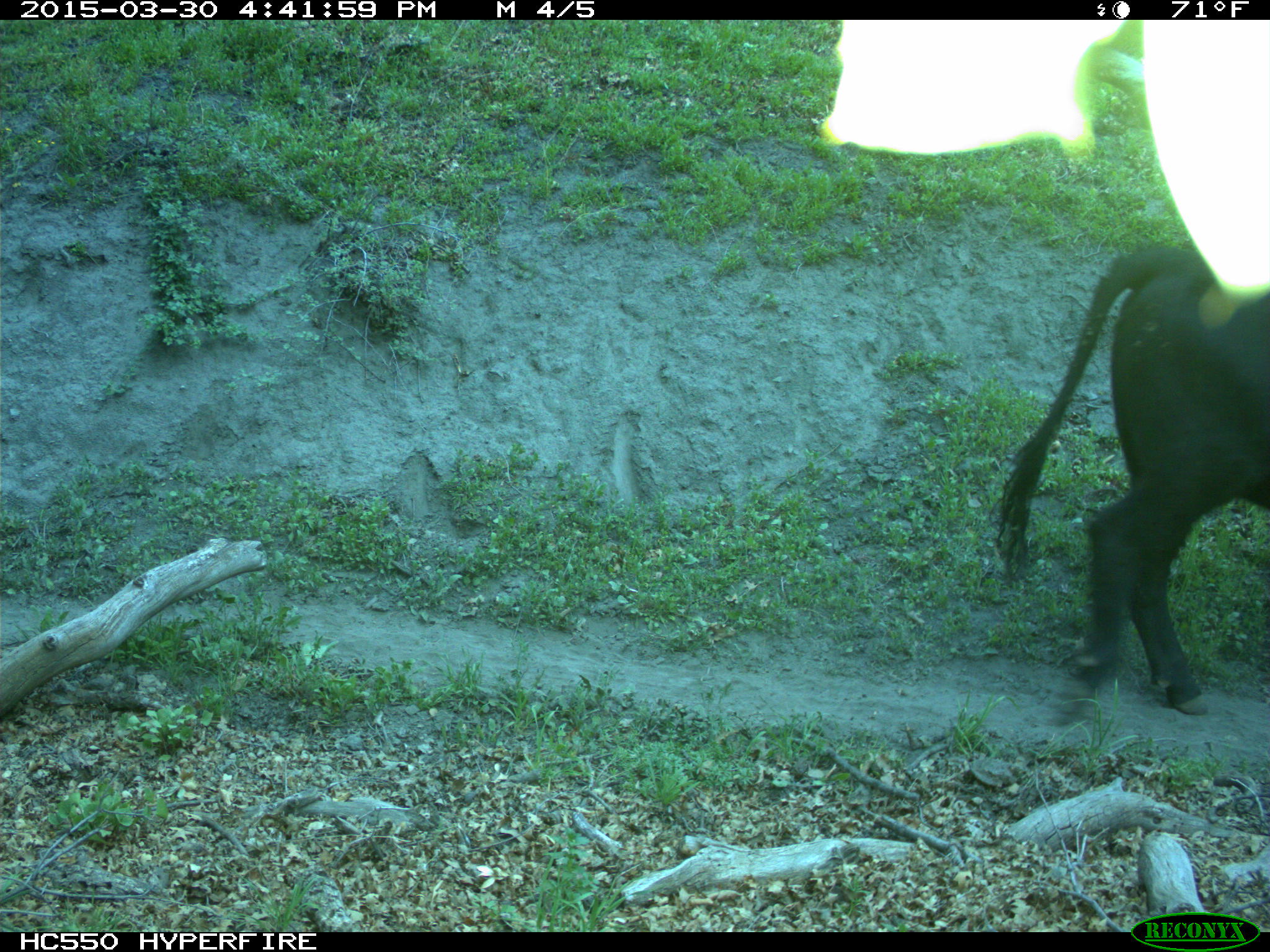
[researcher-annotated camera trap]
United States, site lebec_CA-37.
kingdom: Animalia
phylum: Chordata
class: Mammalia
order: Artiodactyla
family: Bovidae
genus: Bos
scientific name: Bos taurus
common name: domestic cow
Bos taurus (domestic cow).